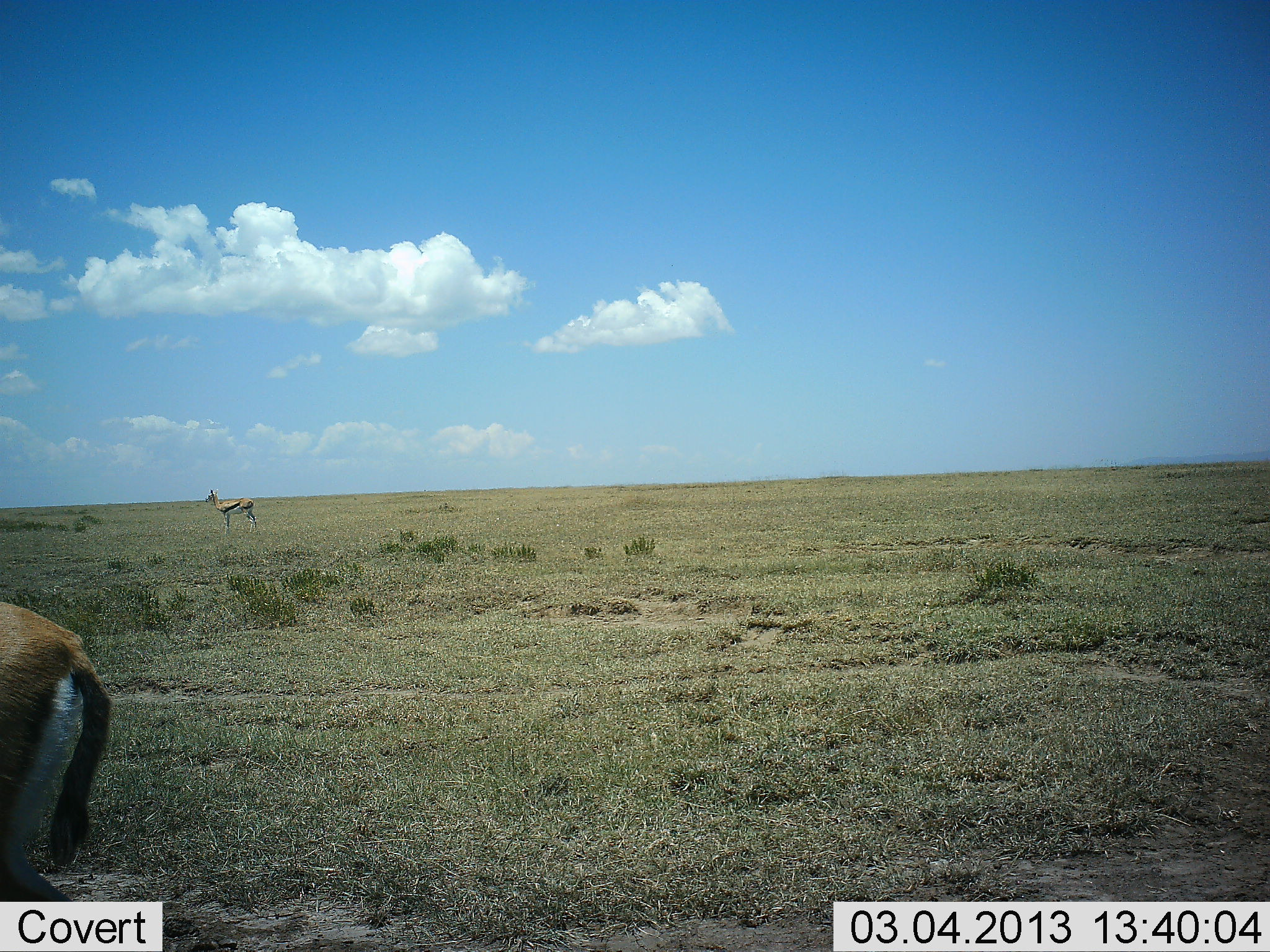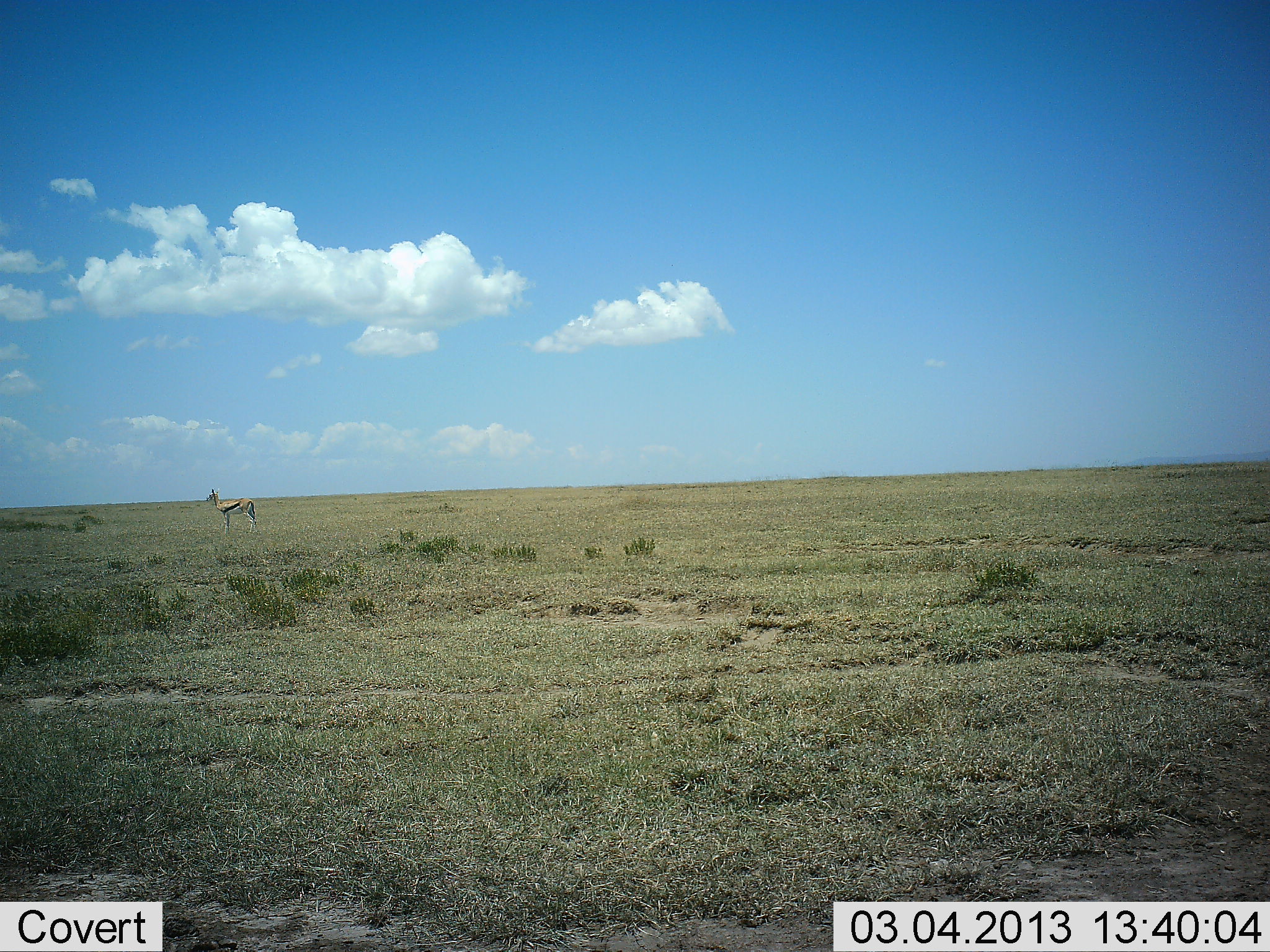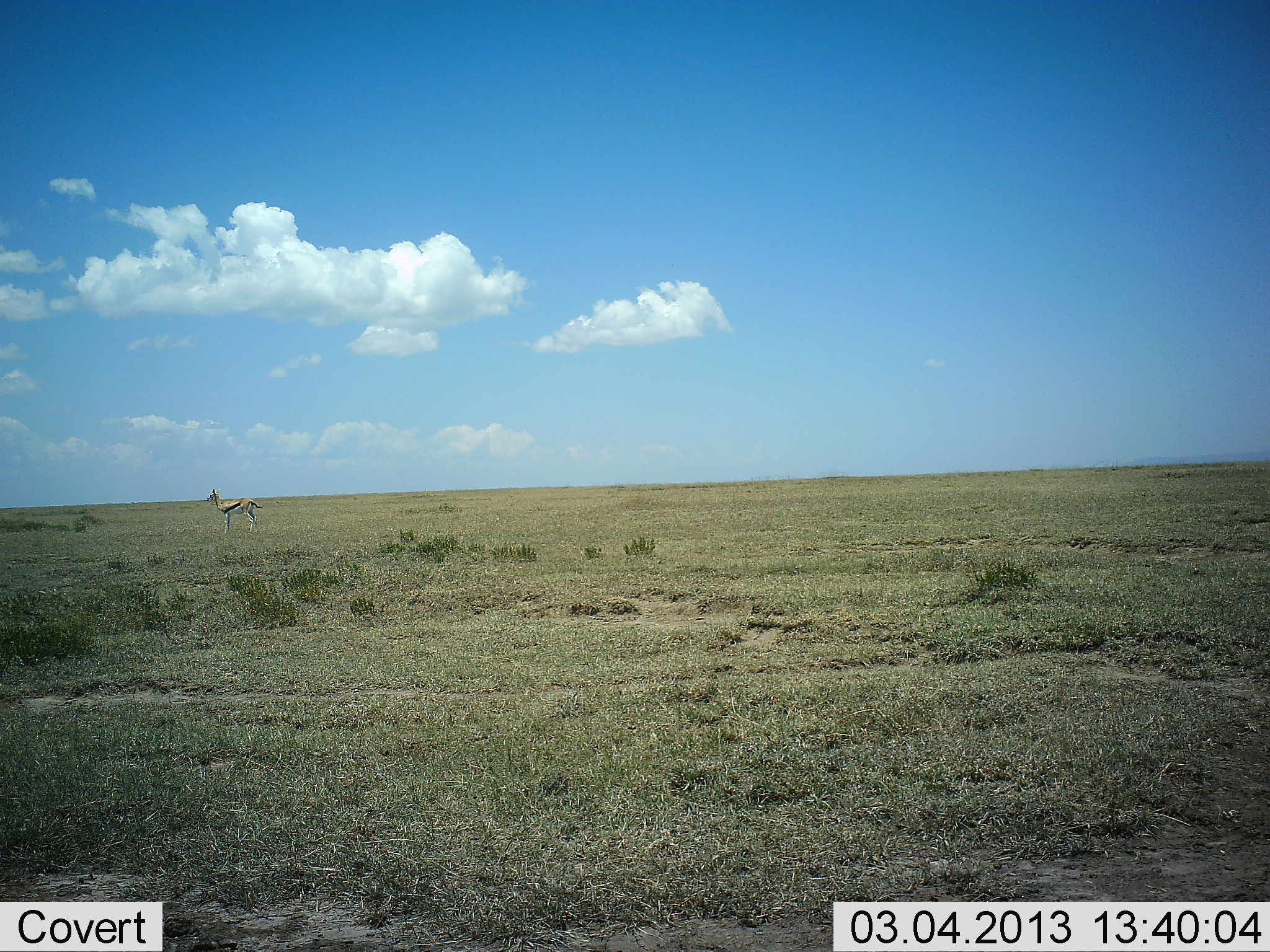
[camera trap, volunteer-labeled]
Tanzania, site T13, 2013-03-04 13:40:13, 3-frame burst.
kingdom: Animalia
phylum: Chordata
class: Mammalia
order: Artiodactyla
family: Bovidae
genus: Eudorcas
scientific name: Eudorcas thomsonii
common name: thomson's gazelle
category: gazellethomsons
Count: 2.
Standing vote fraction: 90%.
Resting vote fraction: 0%.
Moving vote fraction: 45%.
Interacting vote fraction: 0%.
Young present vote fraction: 0%.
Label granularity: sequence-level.